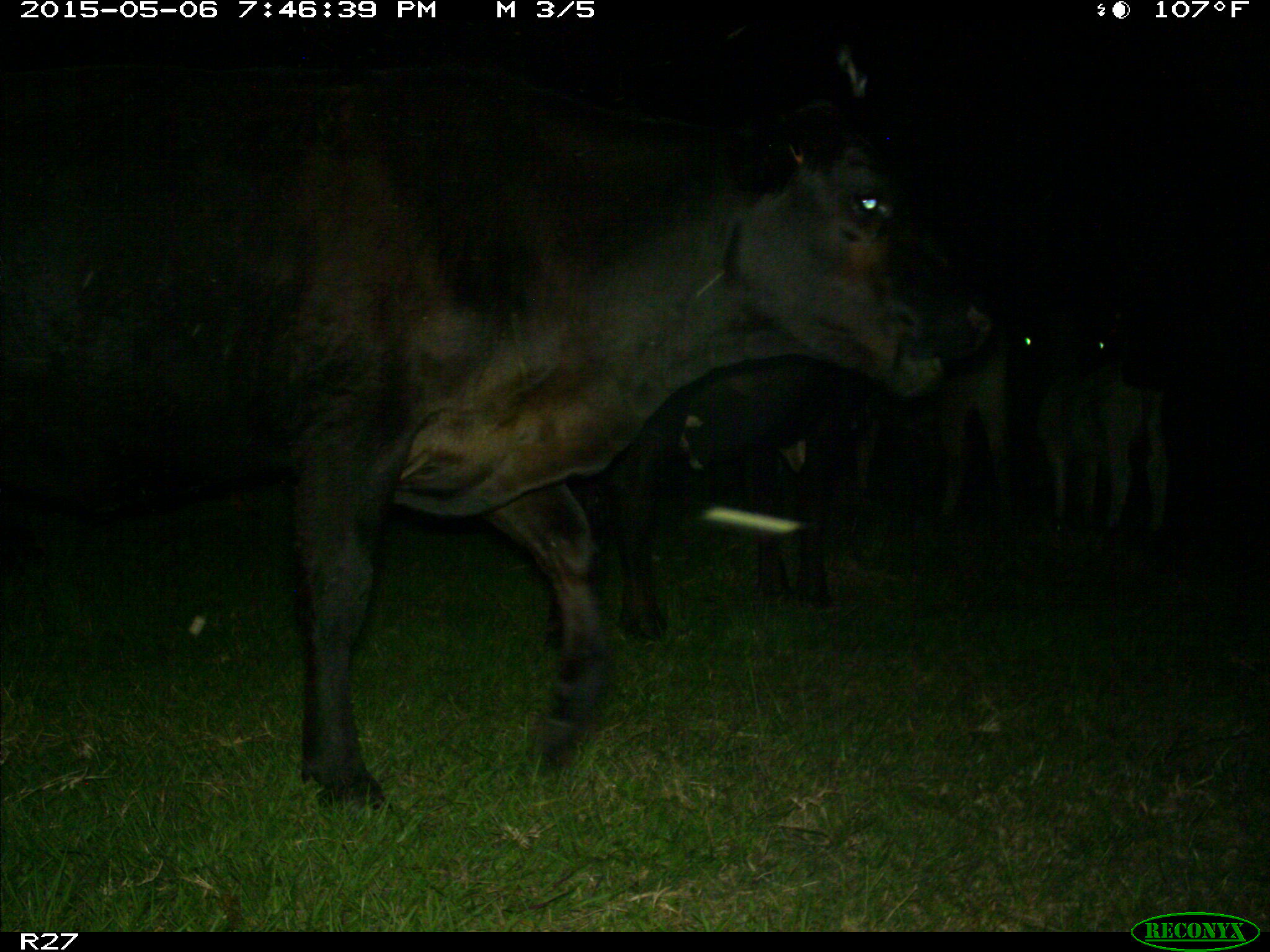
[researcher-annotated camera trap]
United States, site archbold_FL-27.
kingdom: Animalia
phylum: Chordata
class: Mammalia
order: Artiodactyla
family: Bovidae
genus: Bos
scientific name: Bos taurus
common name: domestic cow